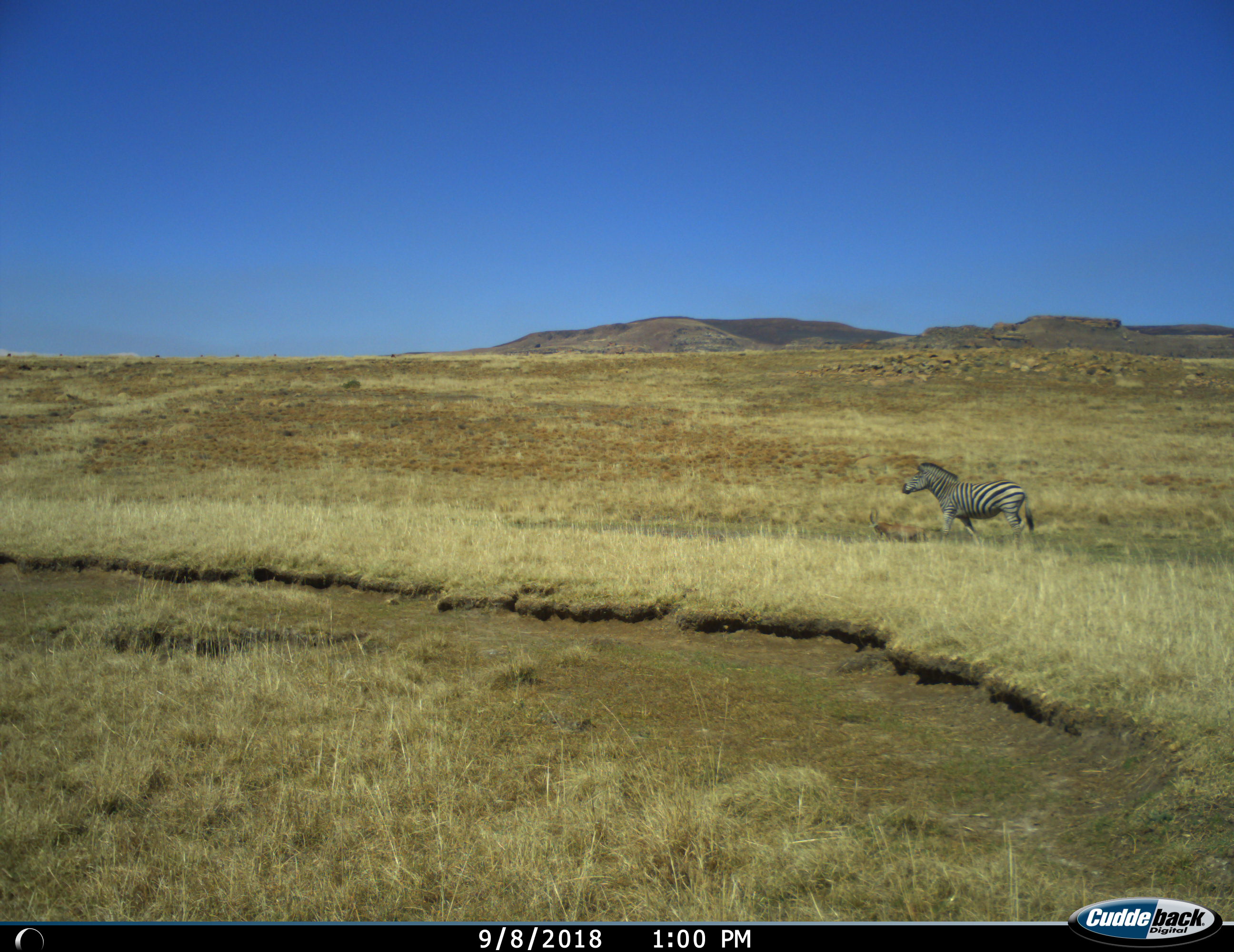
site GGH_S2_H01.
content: unidentified animal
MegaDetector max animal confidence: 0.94